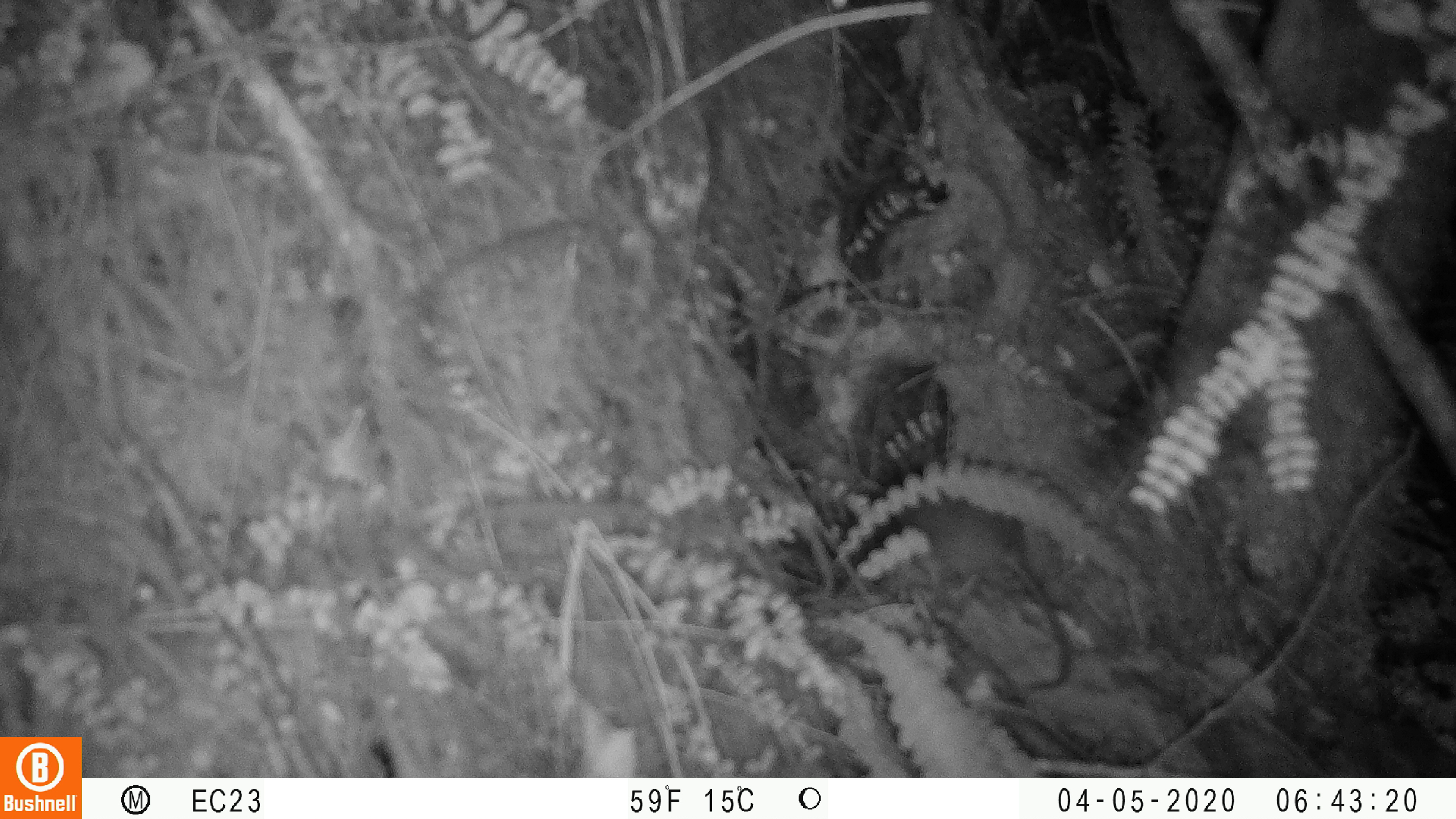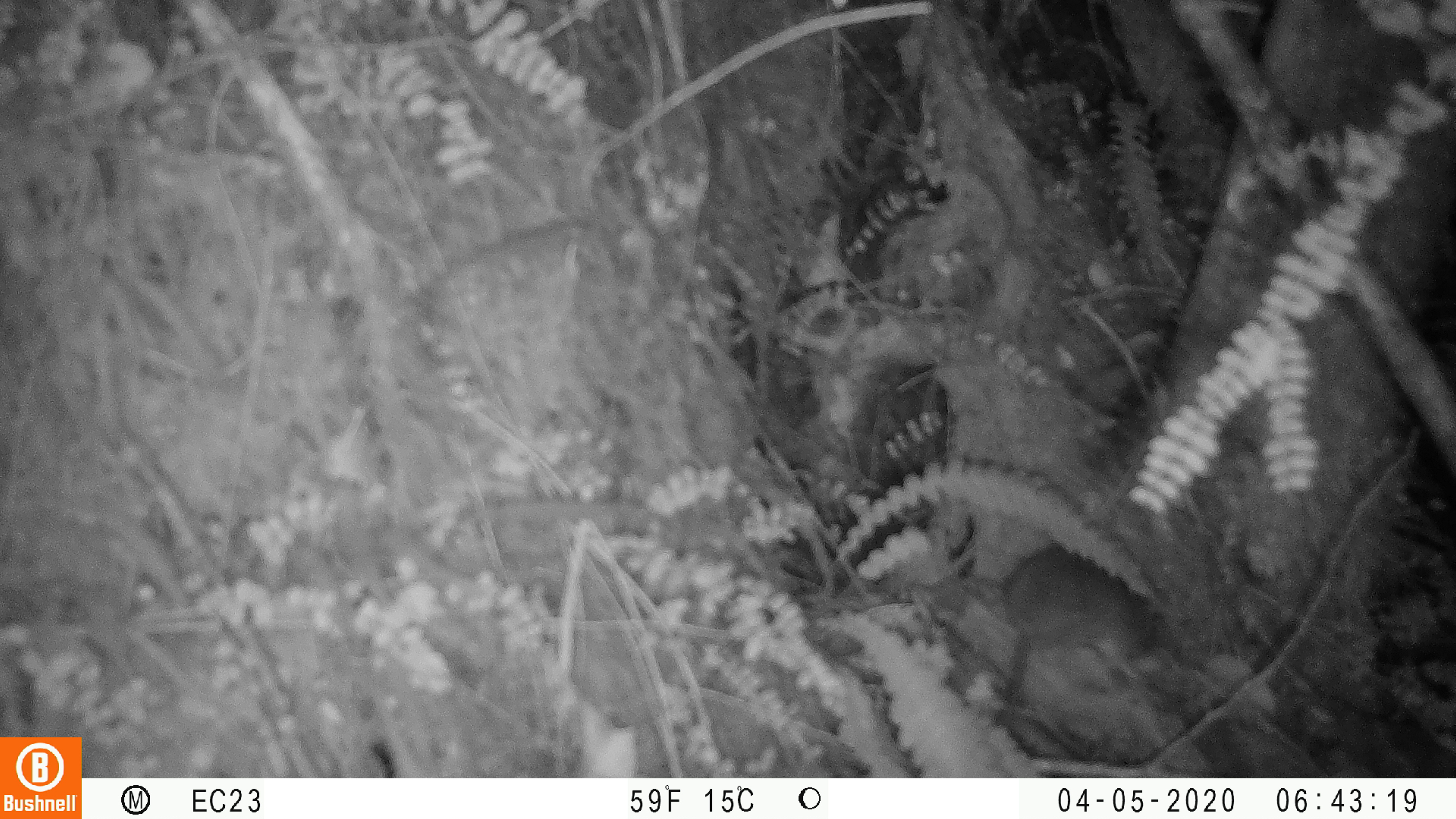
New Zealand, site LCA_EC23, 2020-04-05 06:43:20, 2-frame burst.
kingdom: Animalia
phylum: Chordata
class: Mammalia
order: Rodentia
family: Muridae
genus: Rattus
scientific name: Rattus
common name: rat